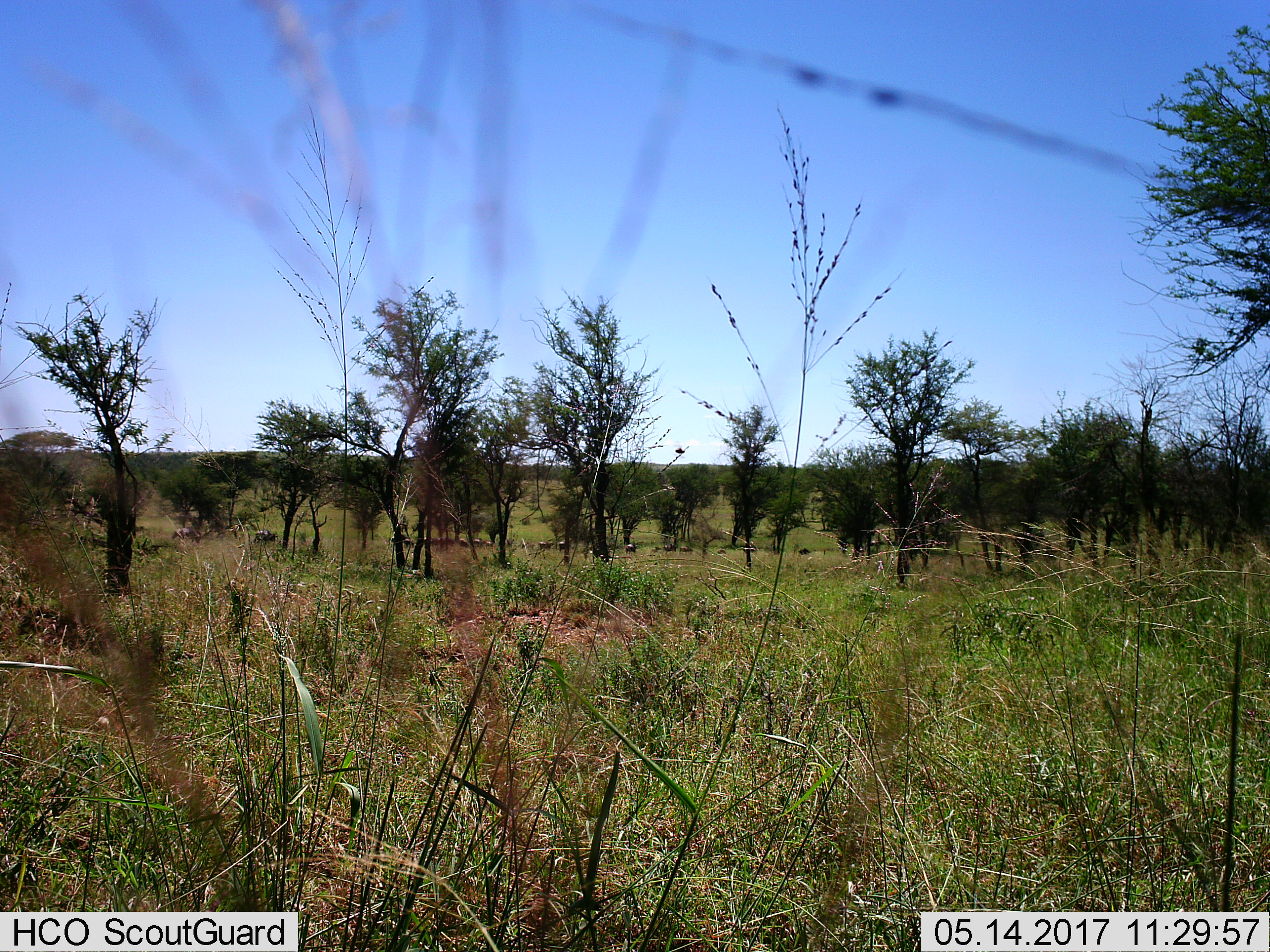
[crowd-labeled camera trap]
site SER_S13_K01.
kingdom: Animalia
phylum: Chordata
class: Mammalia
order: Artiodactyla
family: Bovidae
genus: Connochaetes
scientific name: Connochaetes taurinus taurinus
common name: blue wildebeest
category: wildebeestblue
Wildebeestblue (blue wildebeest) (Connochaetes taurinus taurinus), count 11-50. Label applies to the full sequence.